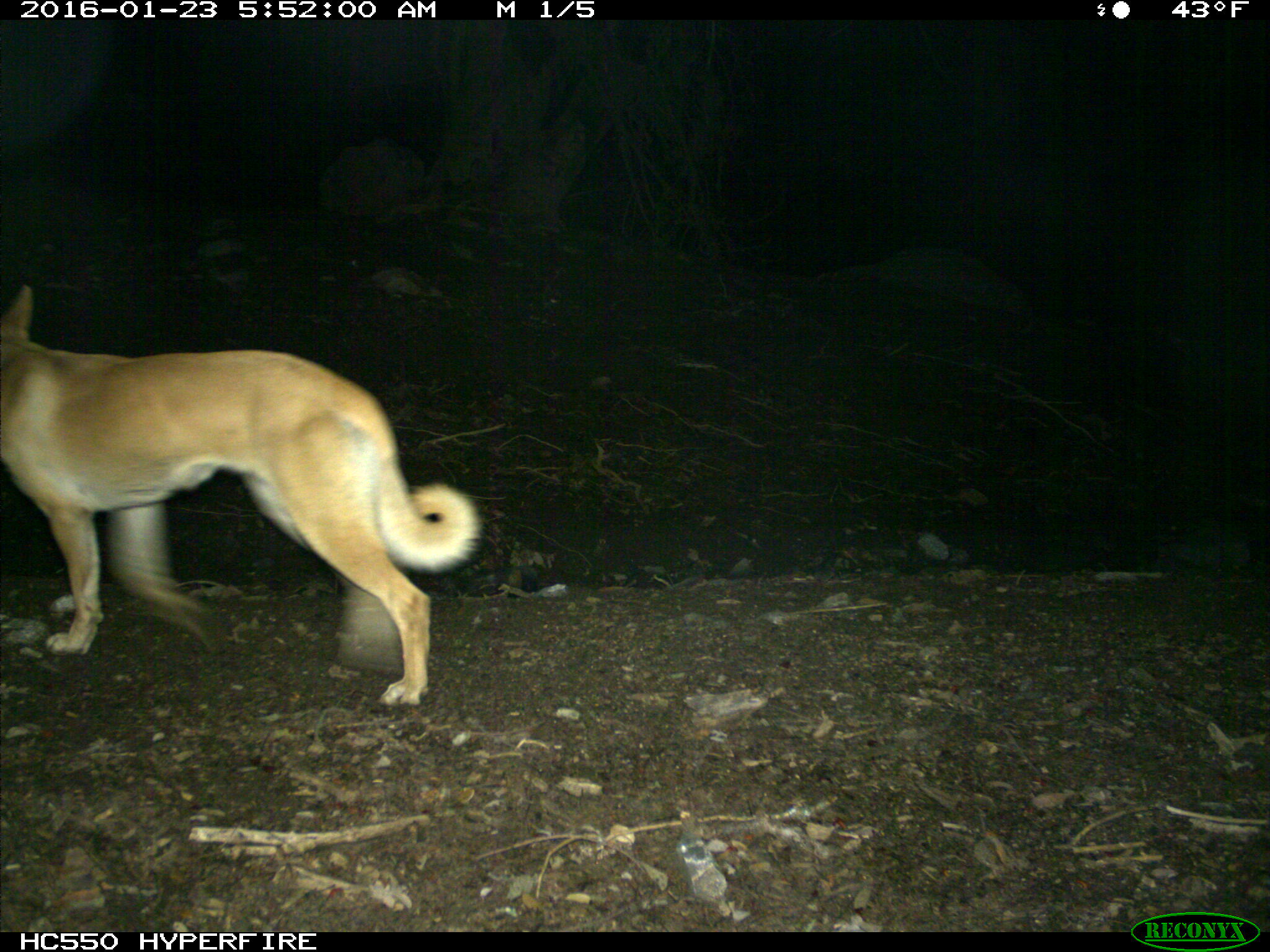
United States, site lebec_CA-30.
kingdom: Animalia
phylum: Chordata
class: Mammalia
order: Carnivora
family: Canidae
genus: Canis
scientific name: Canis familiaris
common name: domestic dog